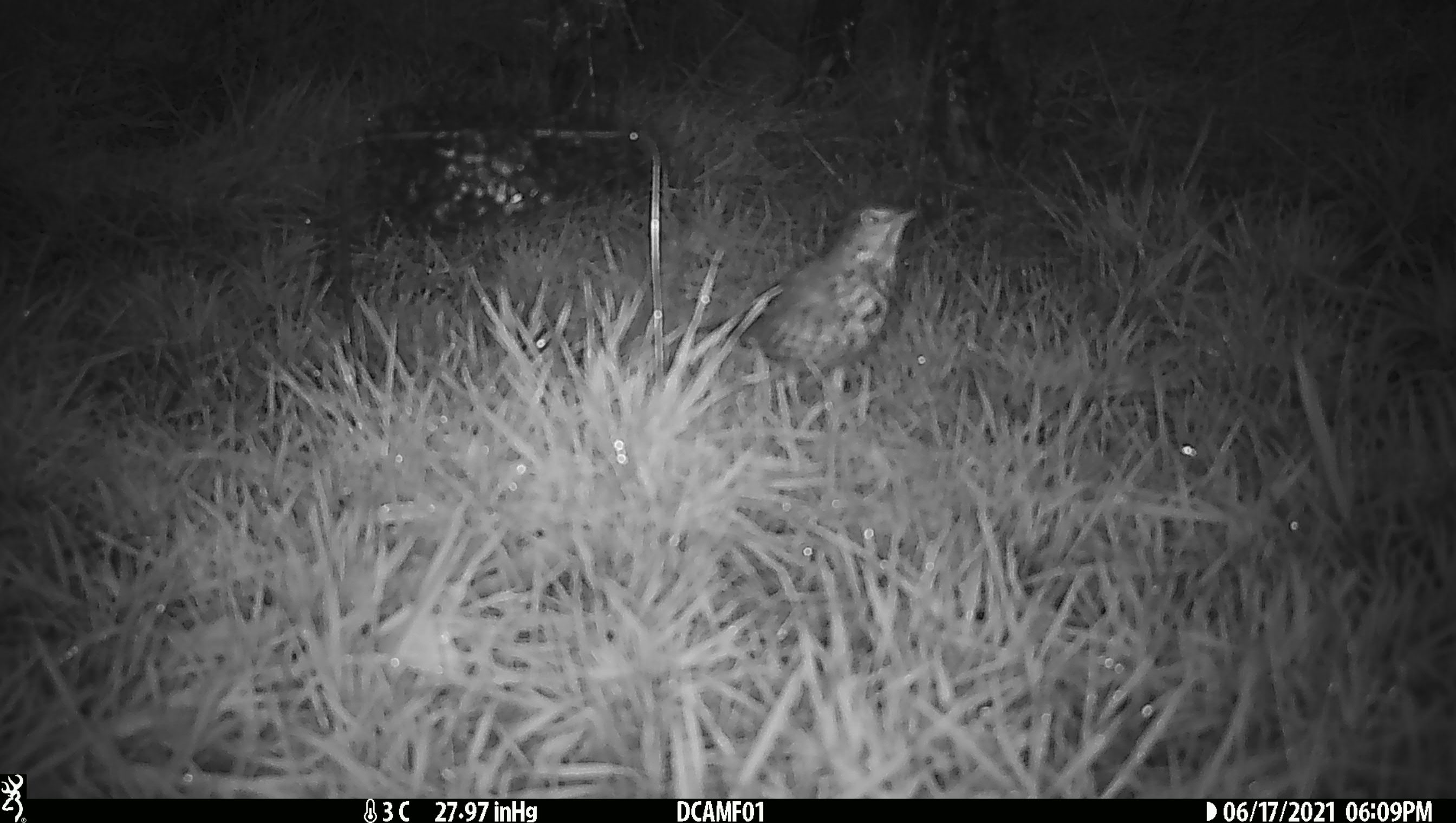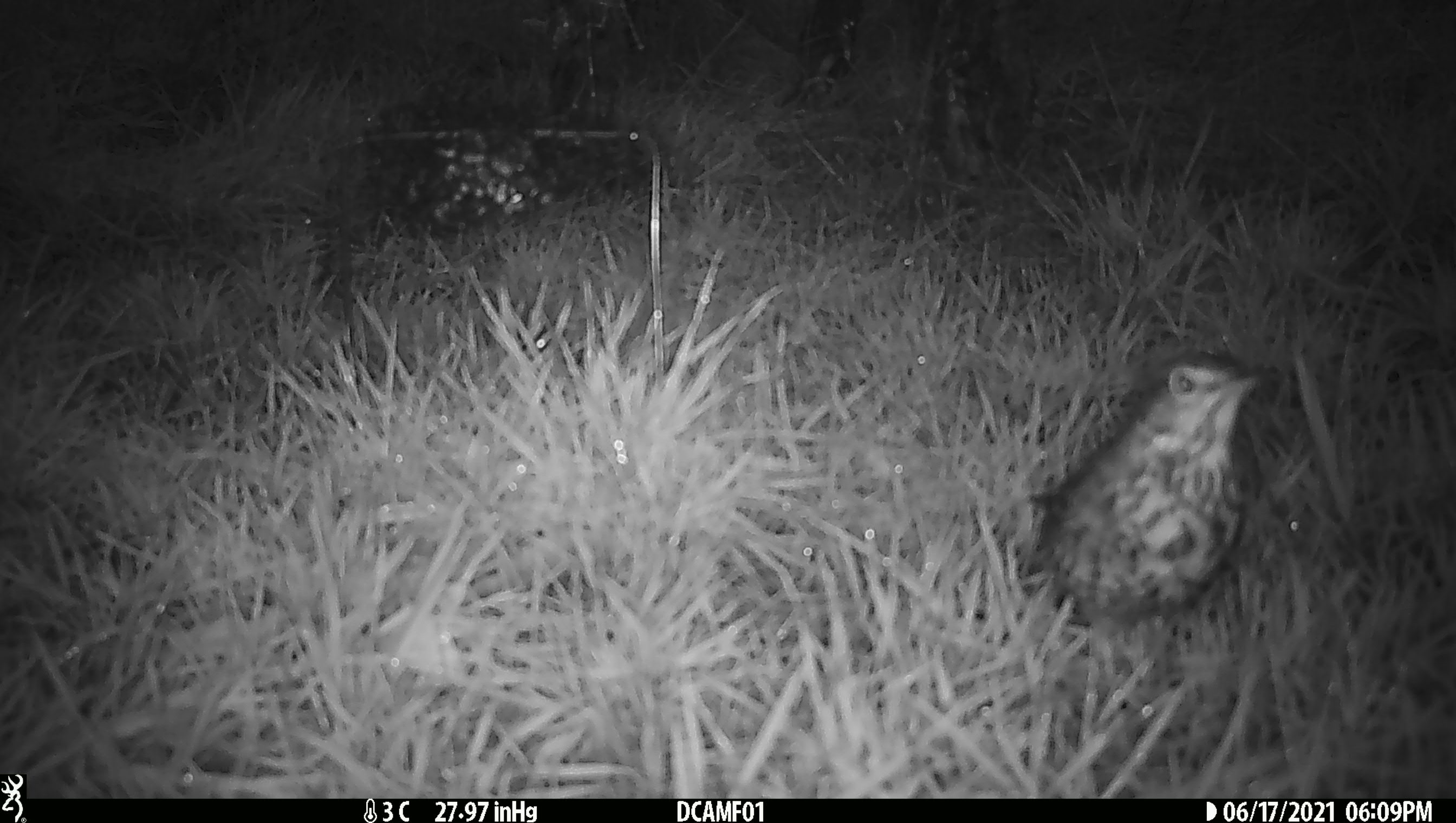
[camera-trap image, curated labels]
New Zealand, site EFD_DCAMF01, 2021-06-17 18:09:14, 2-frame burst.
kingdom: Animalia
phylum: Chordata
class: Aves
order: Passeriformes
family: Turdidae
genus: Turdus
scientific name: Turdus philomelos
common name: song thrush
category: thrush